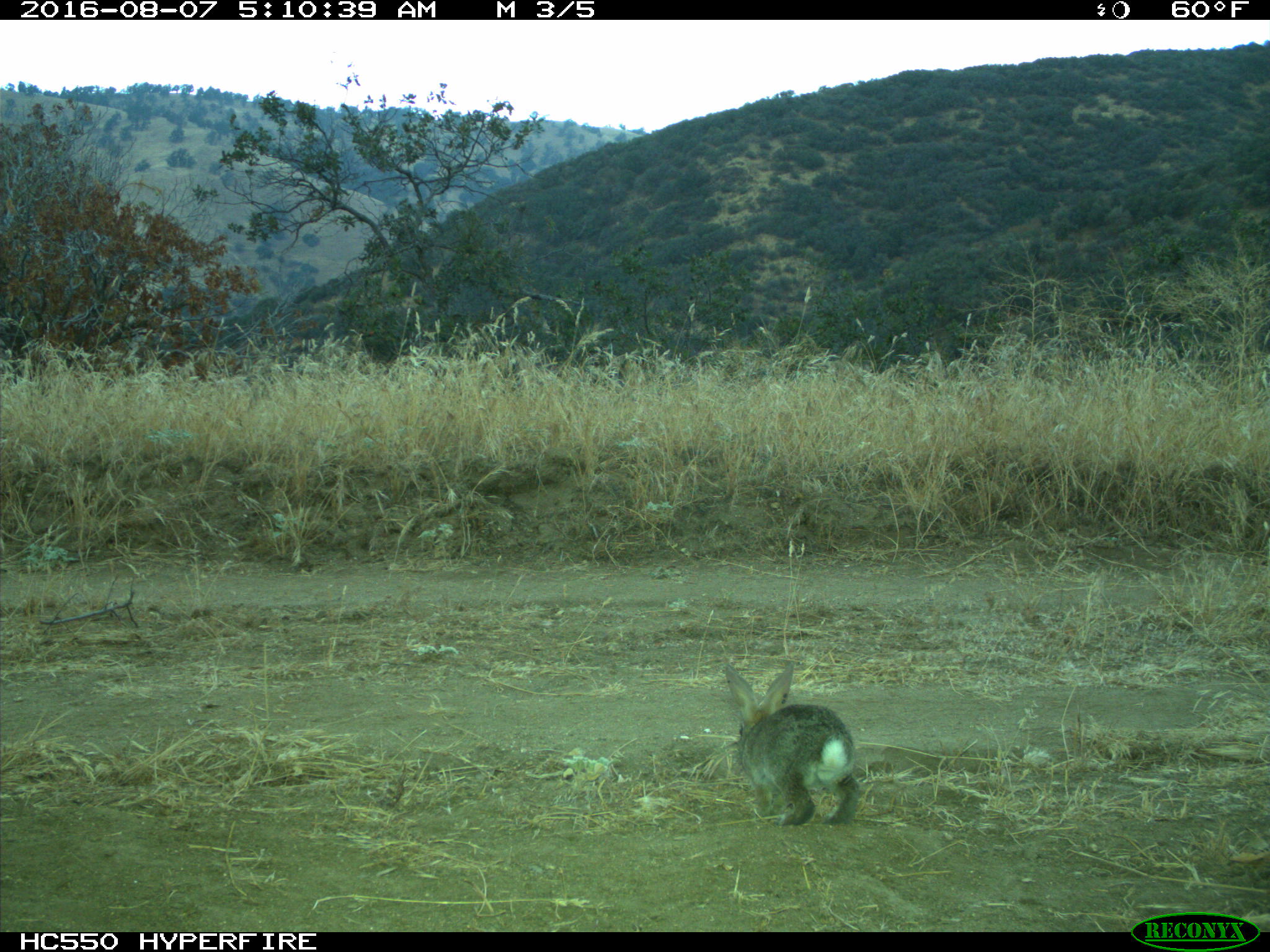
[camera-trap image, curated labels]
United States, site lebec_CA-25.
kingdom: Animalia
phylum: Chordata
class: Mammalia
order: Lagomorpha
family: Leporidae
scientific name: Leporidae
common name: rabbits and hares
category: unidentified rabbit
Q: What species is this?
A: Unidentified rabbit (rabbits and hares) (Leporidae).